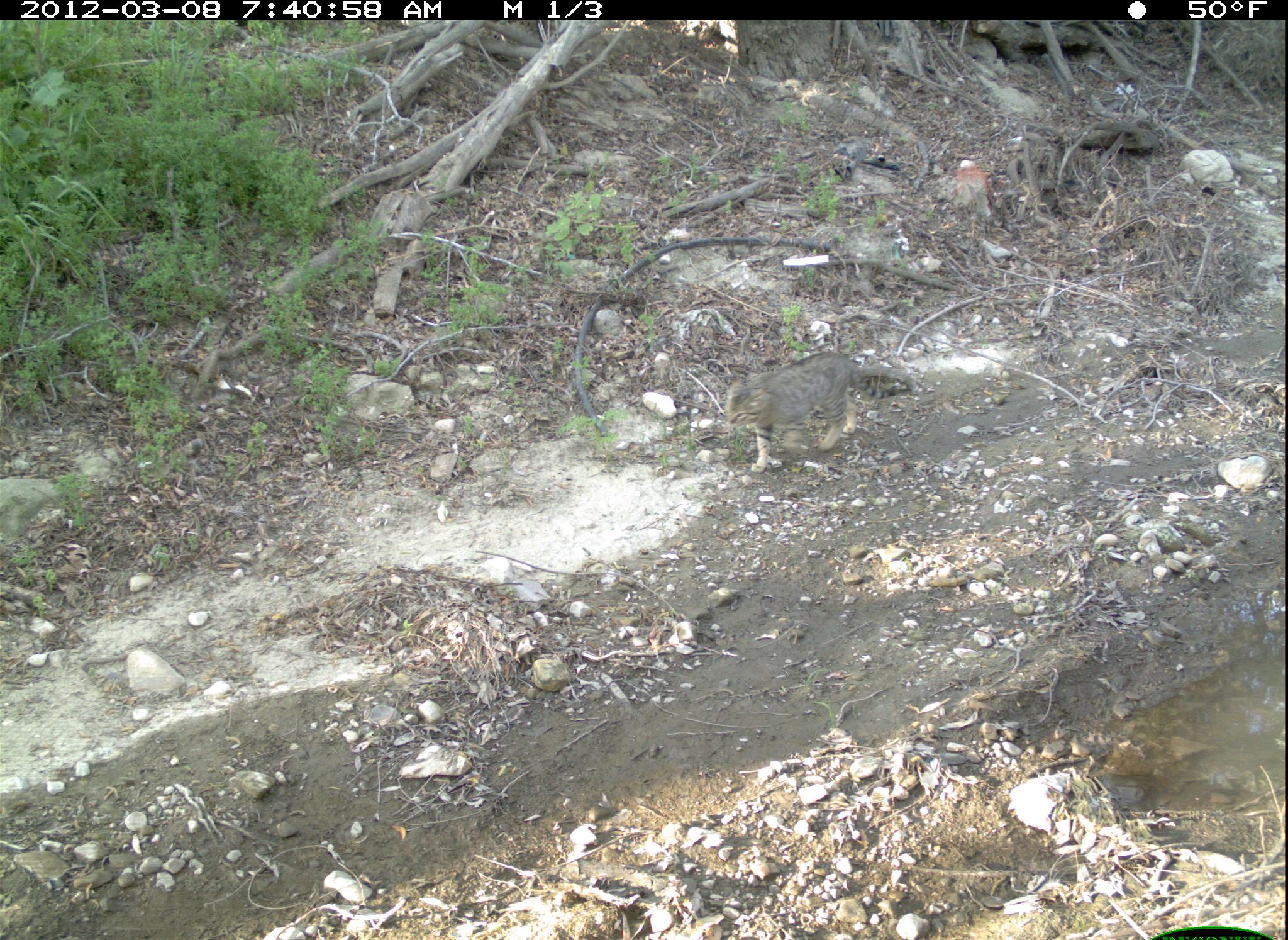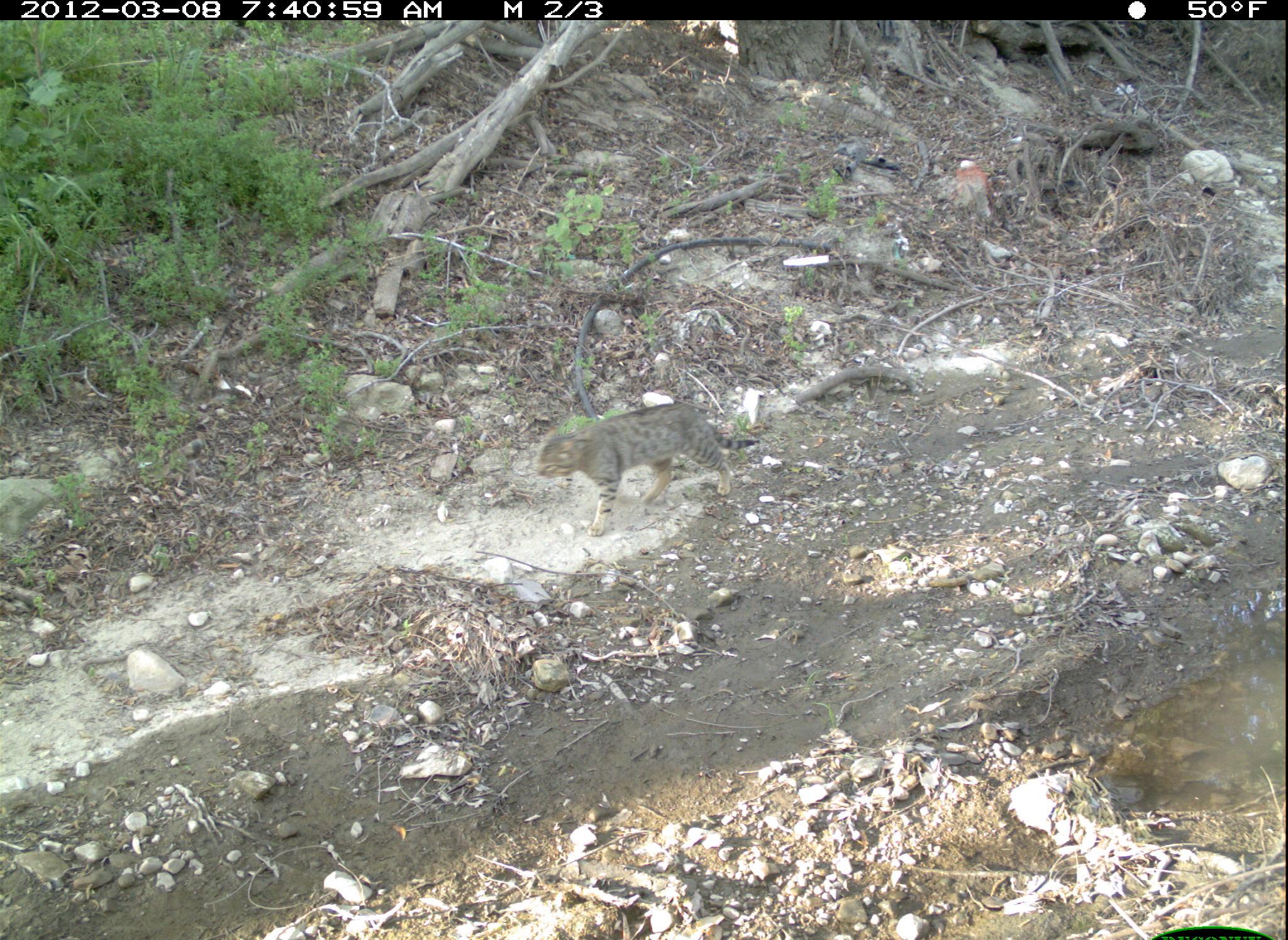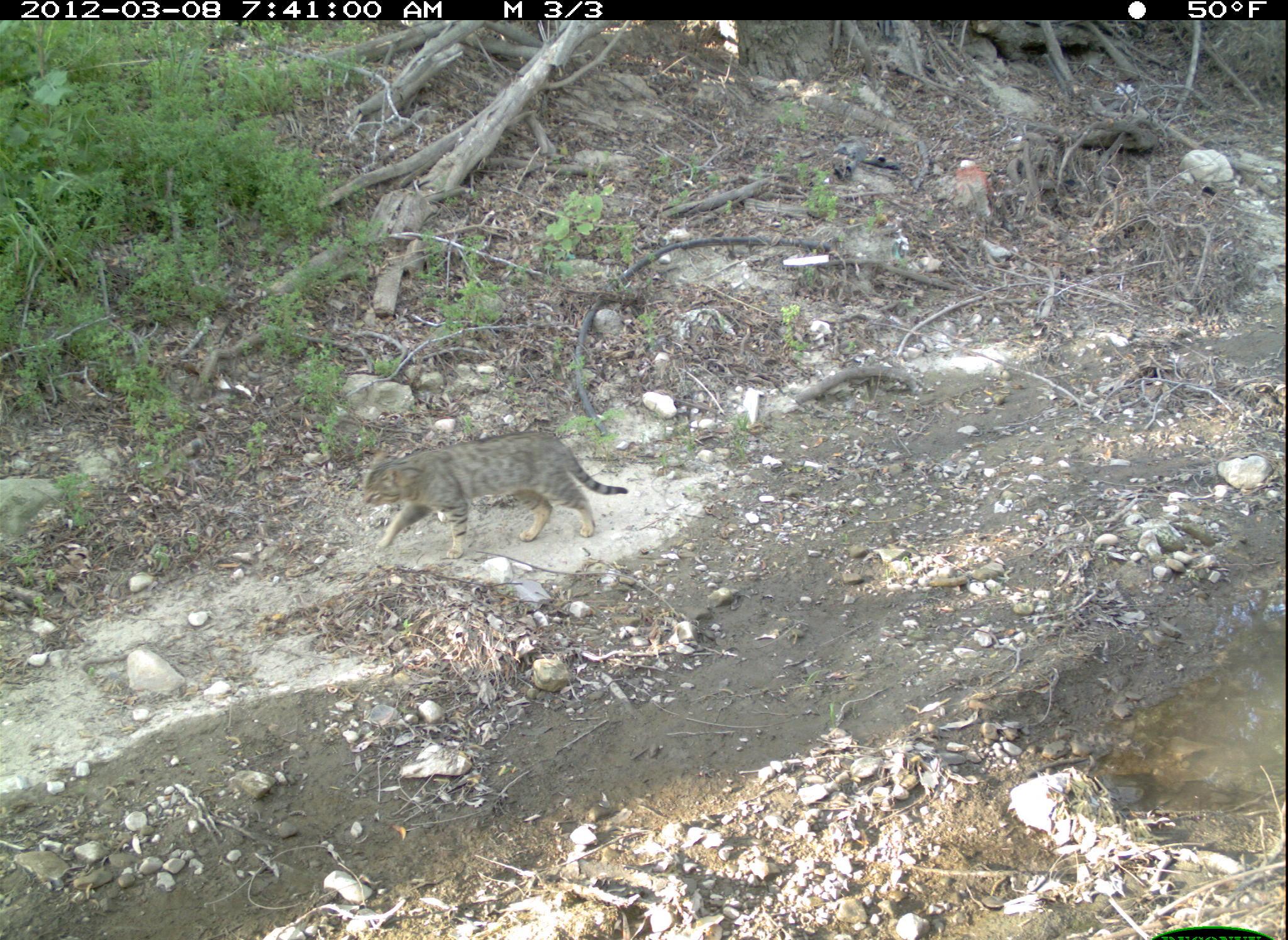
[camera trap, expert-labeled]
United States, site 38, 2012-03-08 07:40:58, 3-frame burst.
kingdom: Animalia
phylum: Chordata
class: Mammalia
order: Carnivora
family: Felidae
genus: Felis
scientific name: Felis catus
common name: cat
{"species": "cat (Felis catus)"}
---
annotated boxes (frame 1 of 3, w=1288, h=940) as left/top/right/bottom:
cat: 724/346/913/476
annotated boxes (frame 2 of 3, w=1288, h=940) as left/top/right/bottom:
cat: 515/387/776/548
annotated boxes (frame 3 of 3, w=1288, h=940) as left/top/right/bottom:
cat: 361/420/633/567